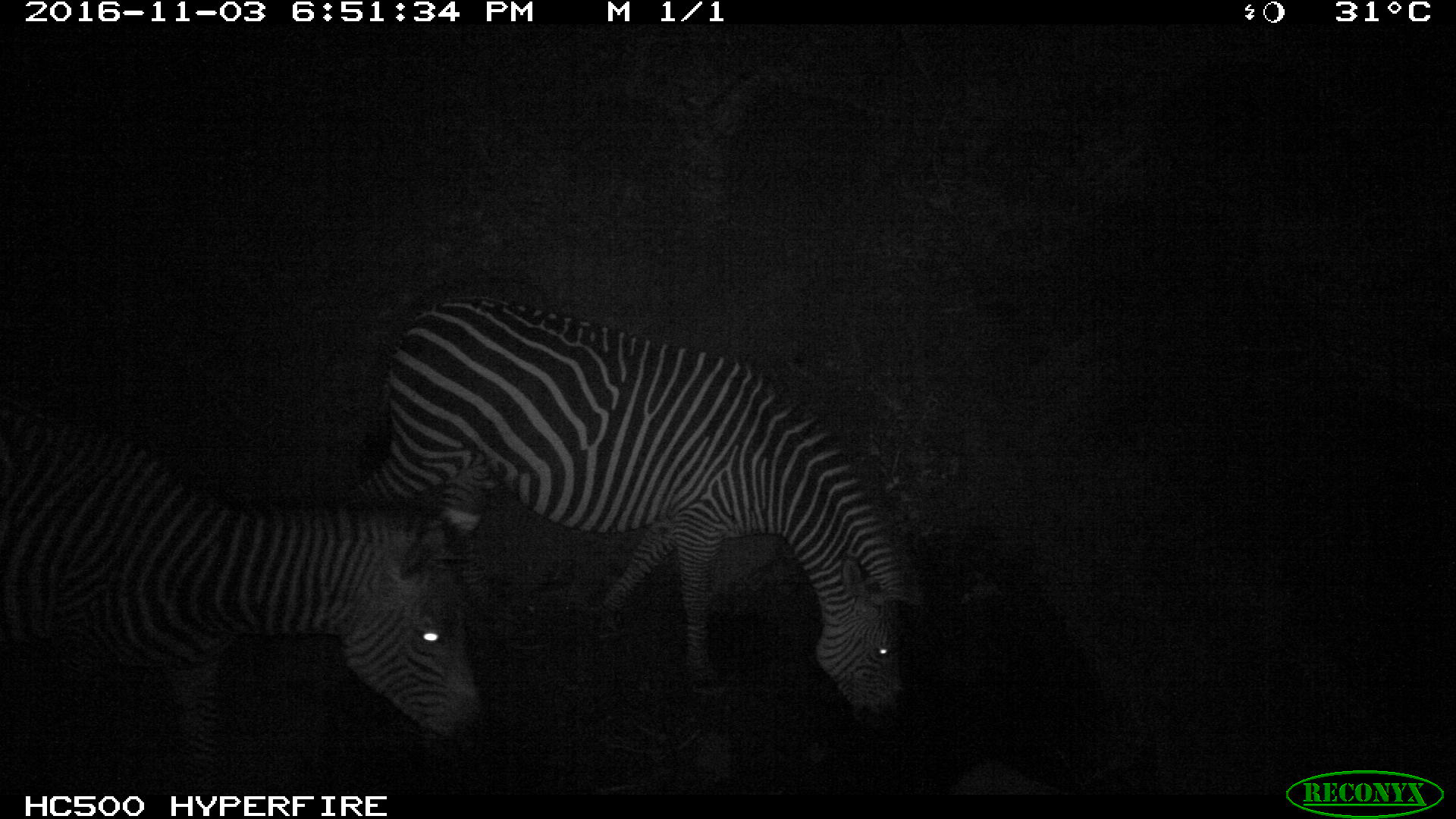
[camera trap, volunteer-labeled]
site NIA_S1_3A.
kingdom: Animalia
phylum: Chordata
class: Mammalia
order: Perissodactyla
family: Equidae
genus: Equus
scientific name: Equus quagga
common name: plains zebra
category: zebraplains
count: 2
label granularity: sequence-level